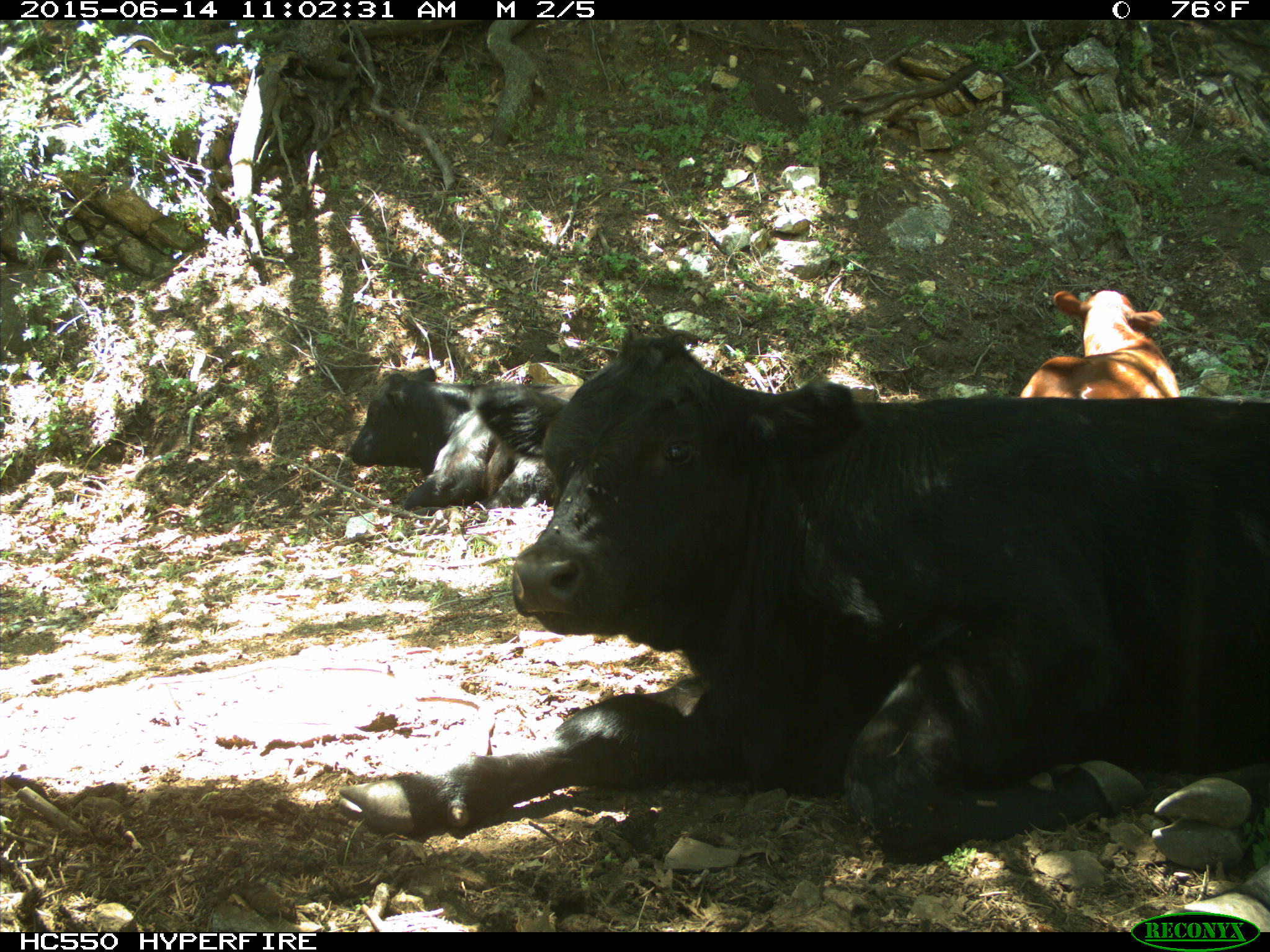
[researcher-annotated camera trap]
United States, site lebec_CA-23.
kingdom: Animalia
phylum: Chordata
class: Mammalia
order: Artiodactyla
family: Bovidae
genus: Bos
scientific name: Bos taurus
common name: domestic cow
Bos taurus (domestic cow).